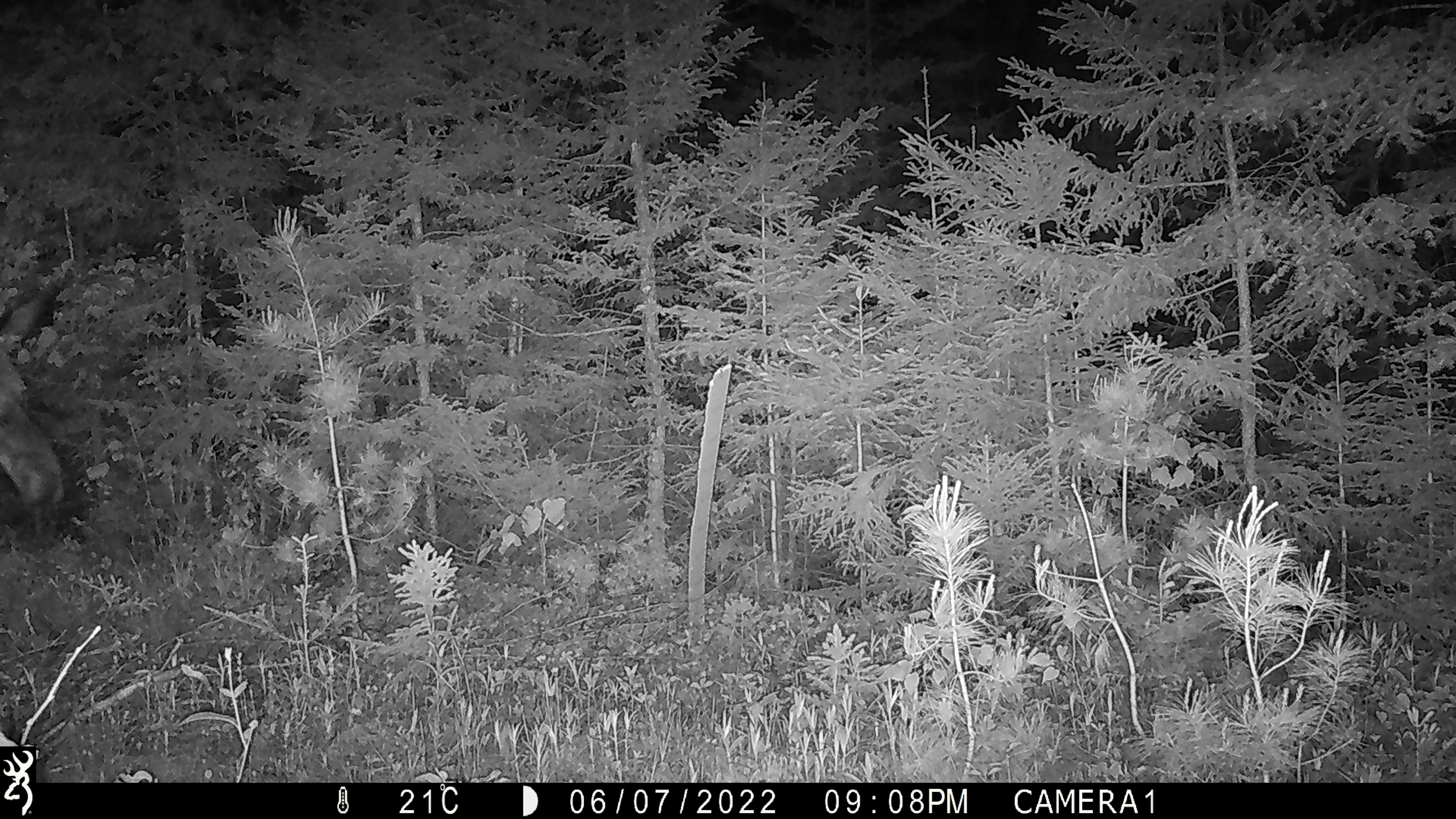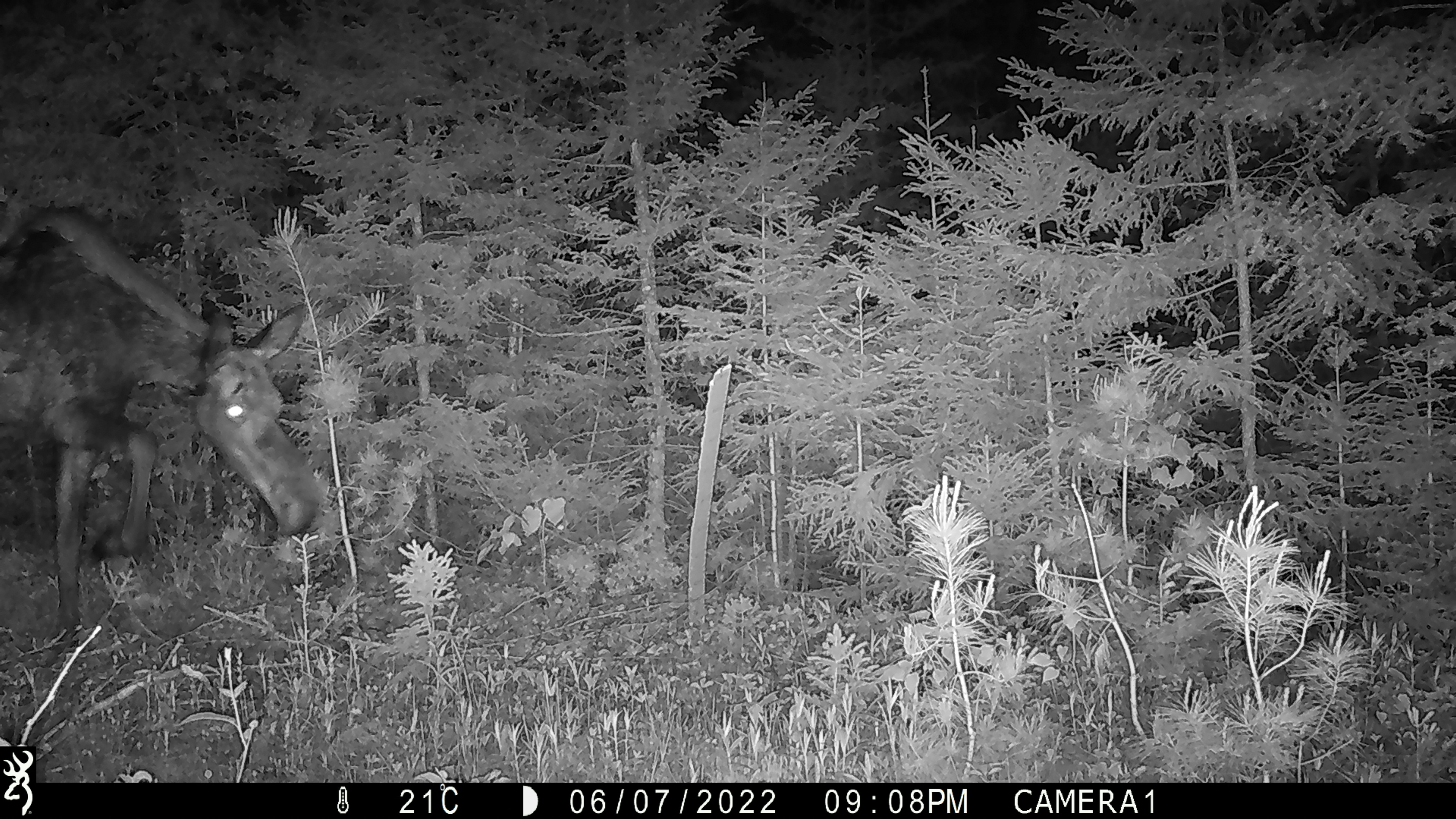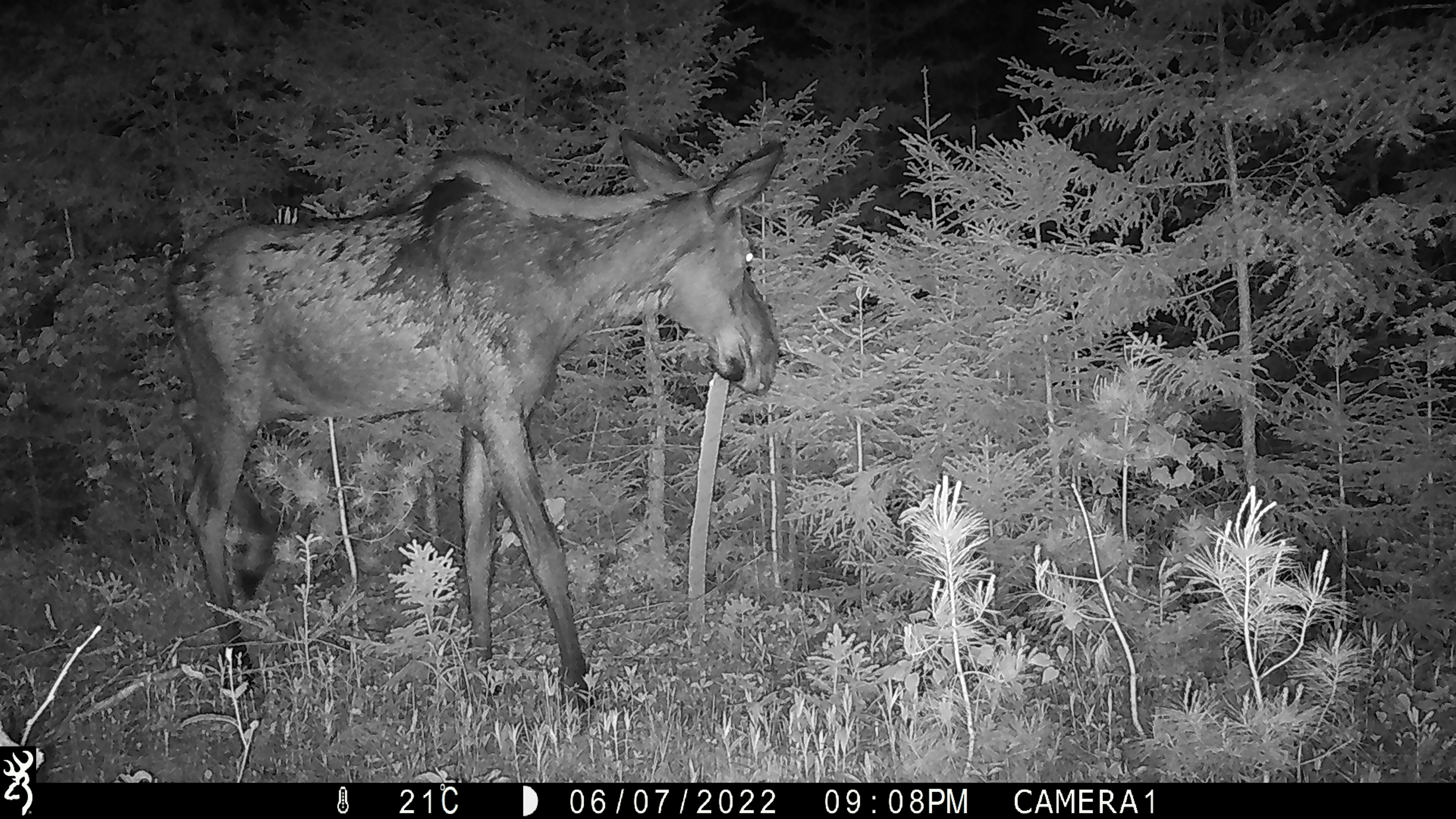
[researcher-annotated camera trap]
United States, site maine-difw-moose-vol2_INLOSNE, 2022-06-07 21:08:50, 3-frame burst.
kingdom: Animalia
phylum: Chordata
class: Mammalia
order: Artiodactyla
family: Cervidae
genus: Alces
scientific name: Alces alces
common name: moose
Moose (Alces alces).